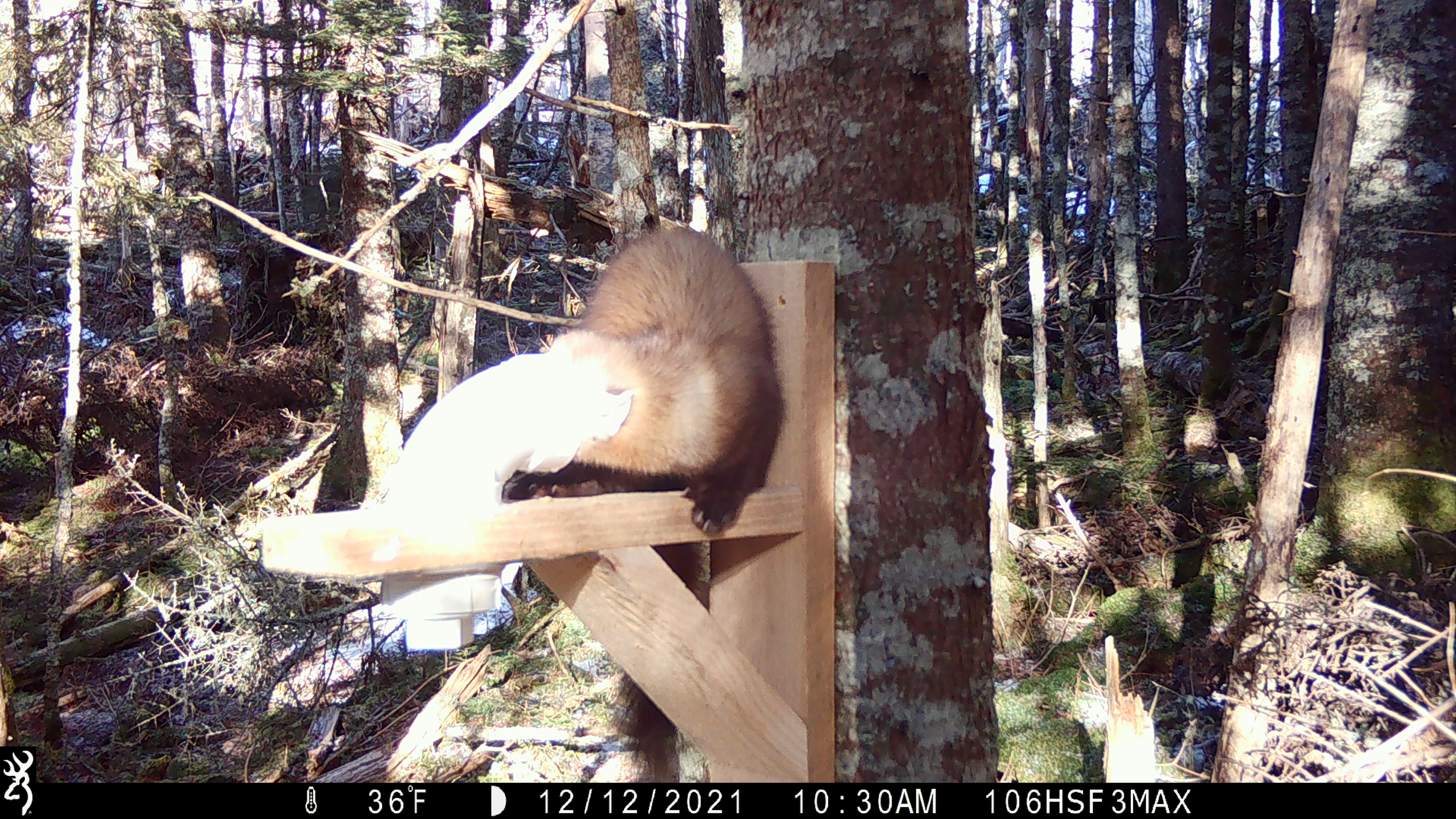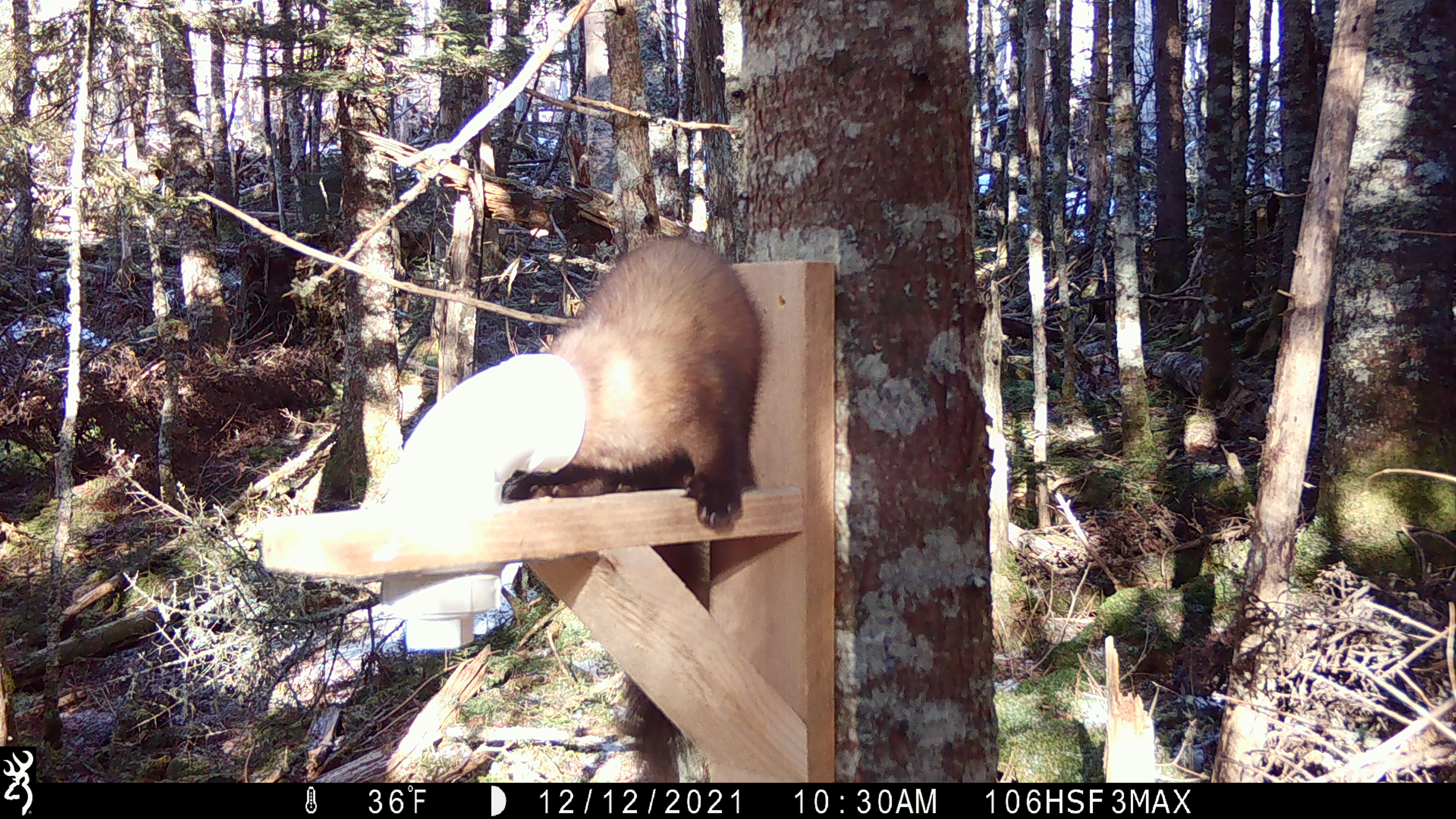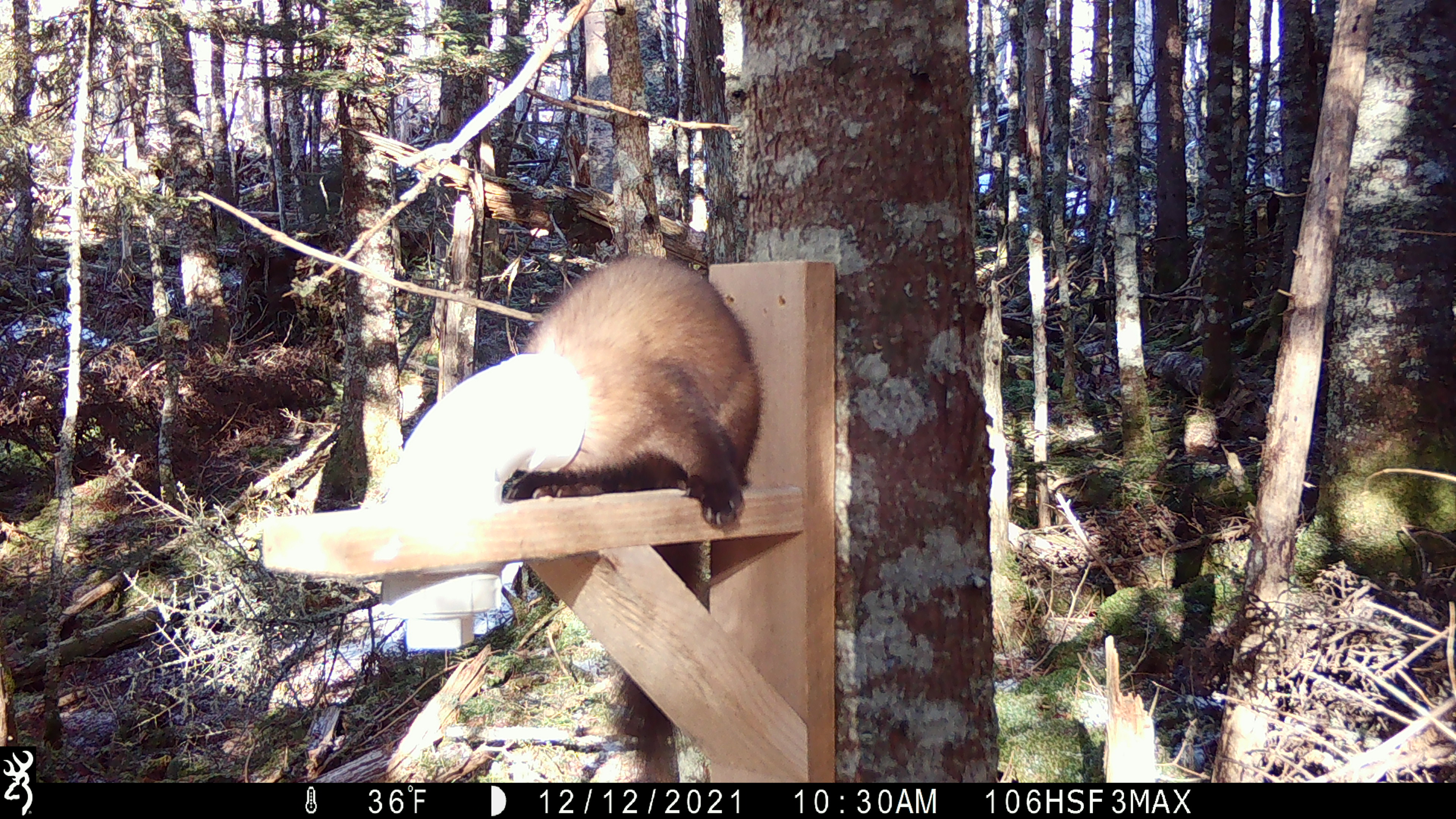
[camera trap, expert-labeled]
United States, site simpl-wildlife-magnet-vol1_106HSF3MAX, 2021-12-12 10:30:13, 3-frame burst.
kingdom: Animalia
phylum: Chordata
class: Mammalia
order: Carnivora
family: Mustelidae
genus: Martes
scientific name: Martes americana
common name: american marten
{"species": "american marten (Martes americana)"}